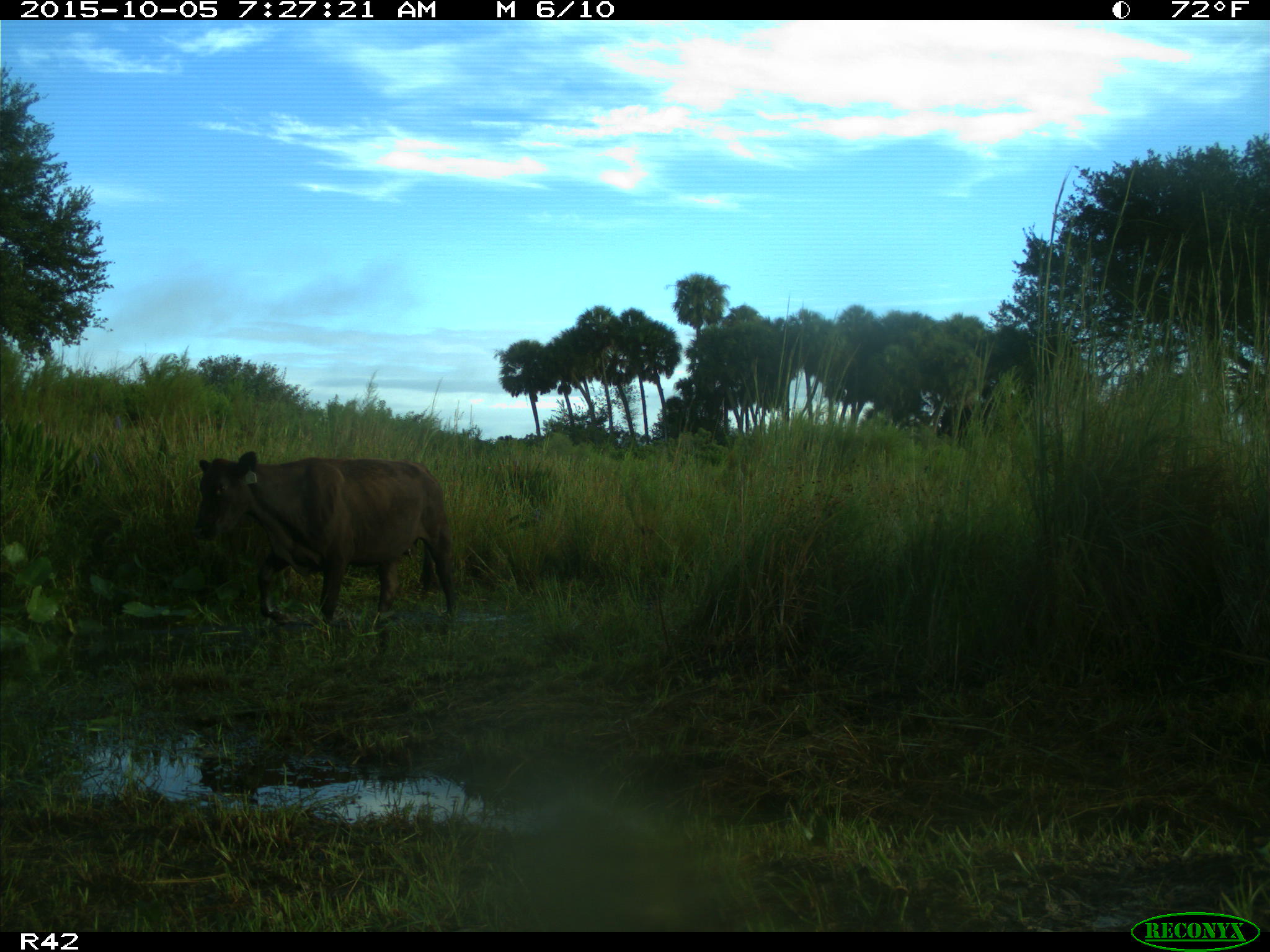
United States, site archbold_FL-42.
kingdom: Animalia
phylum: Chordata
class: Mammalia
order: Artiodactyla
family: Bovidae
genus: Bos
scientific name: Bos taurus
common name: domestic cow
Bos taurus (domestic cow).